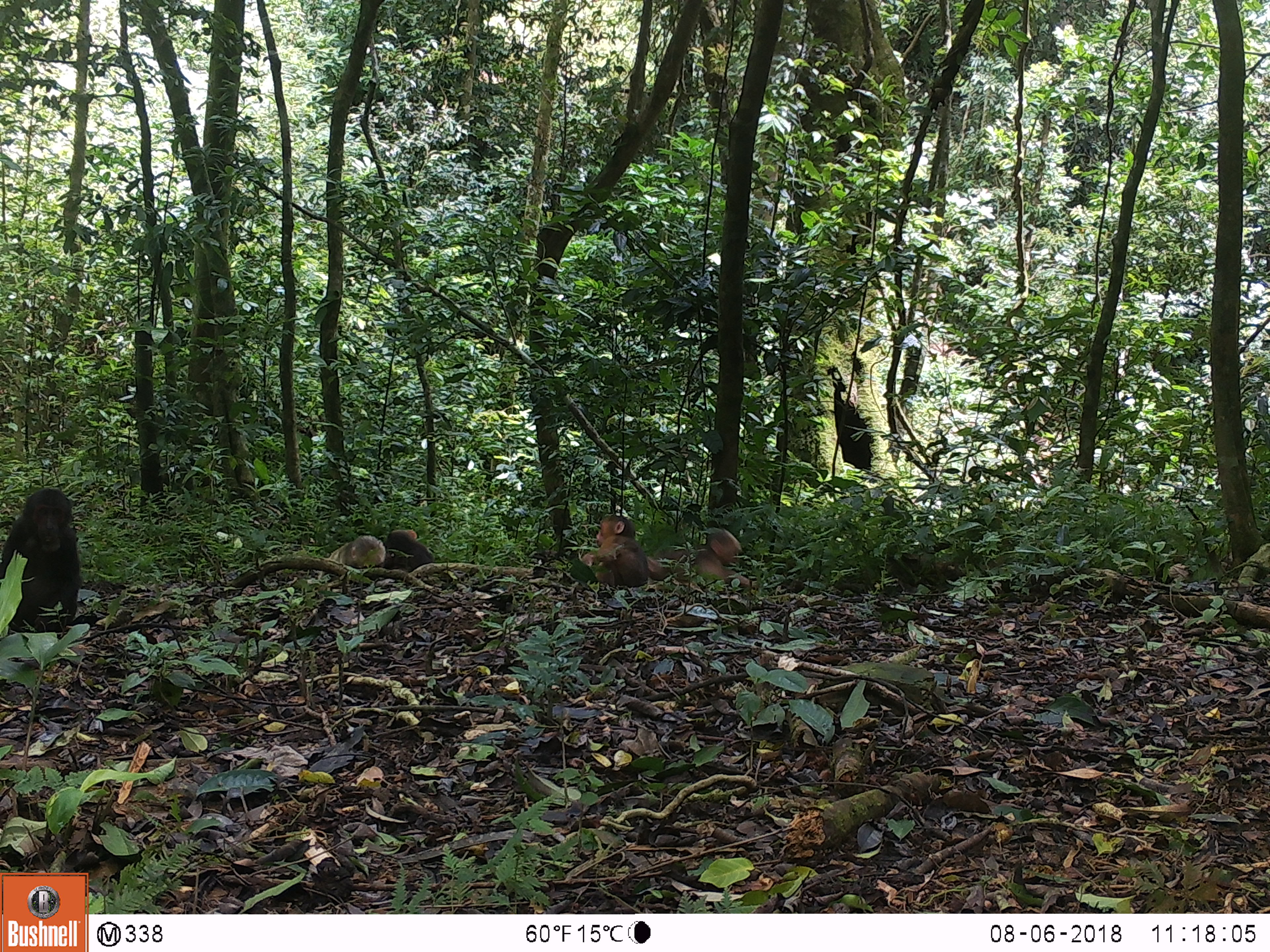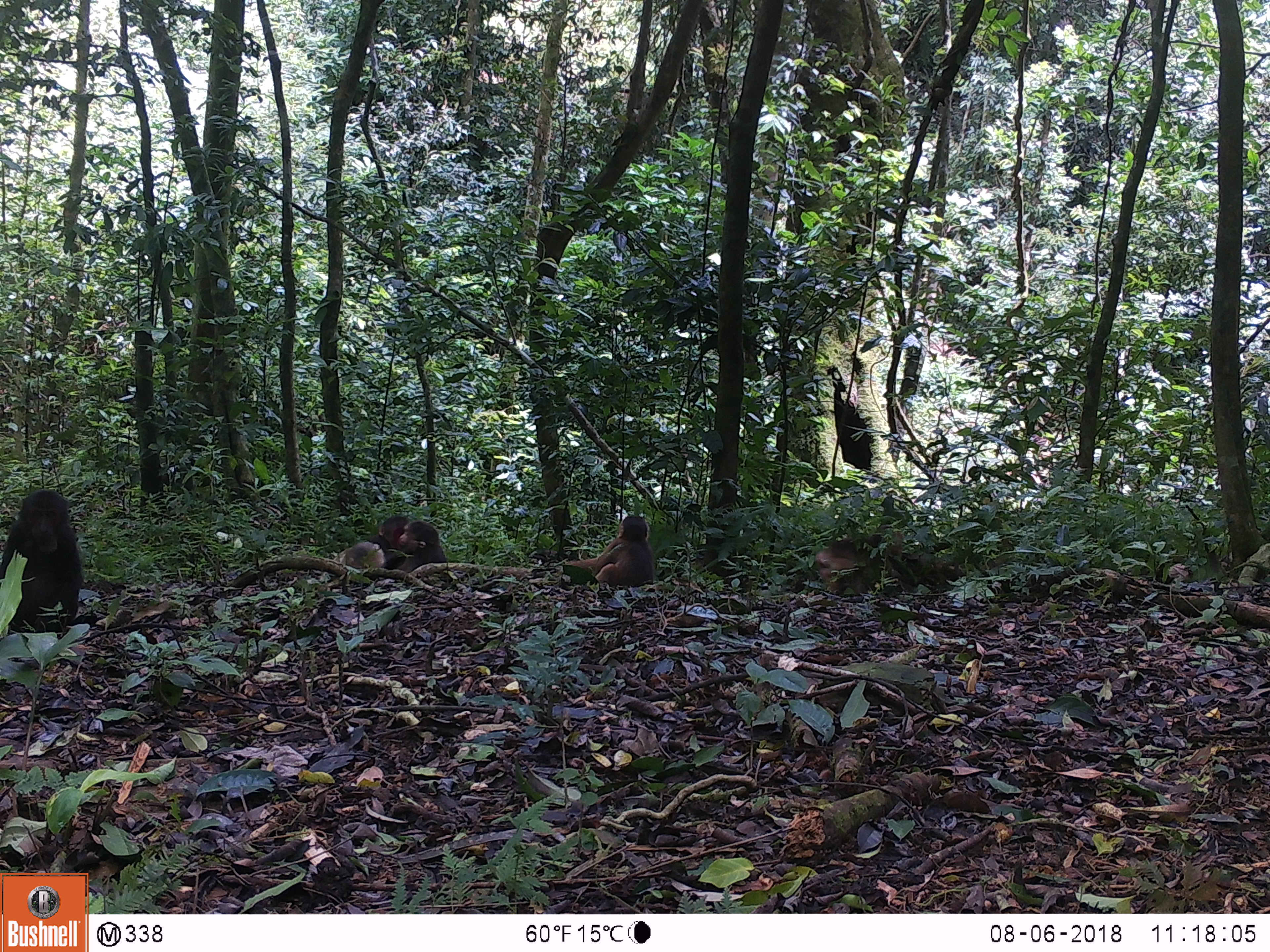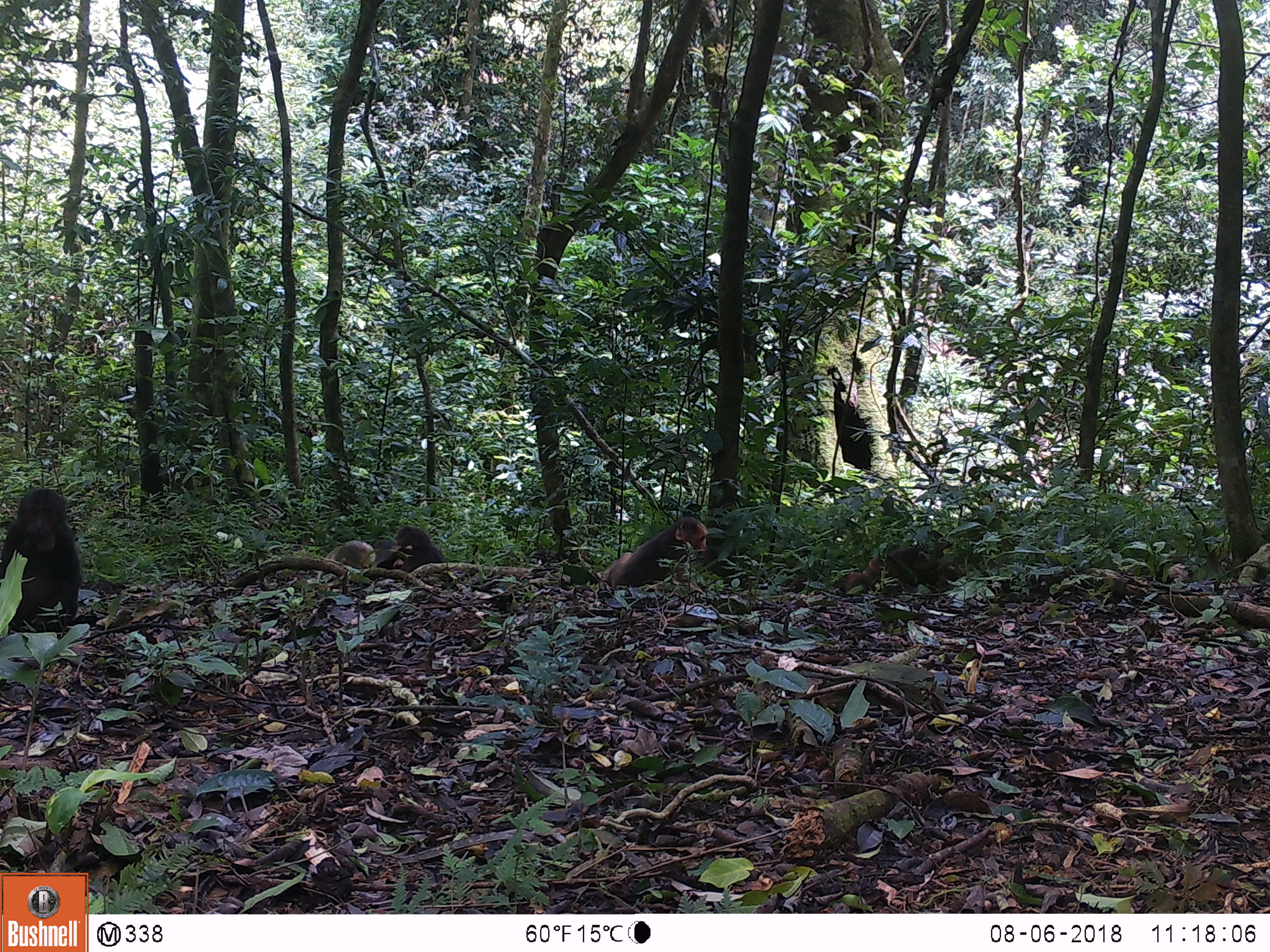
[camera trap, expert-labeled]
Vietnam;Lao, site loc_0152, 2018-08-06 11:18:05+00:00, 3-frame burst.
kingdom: Animalia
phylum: Chordata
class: Mammalia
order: Primates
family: Cercopithecidae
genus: Macaca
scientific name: Macaca arctoides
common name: stump-tailed macaque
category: stump tailed macaque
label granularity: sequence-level